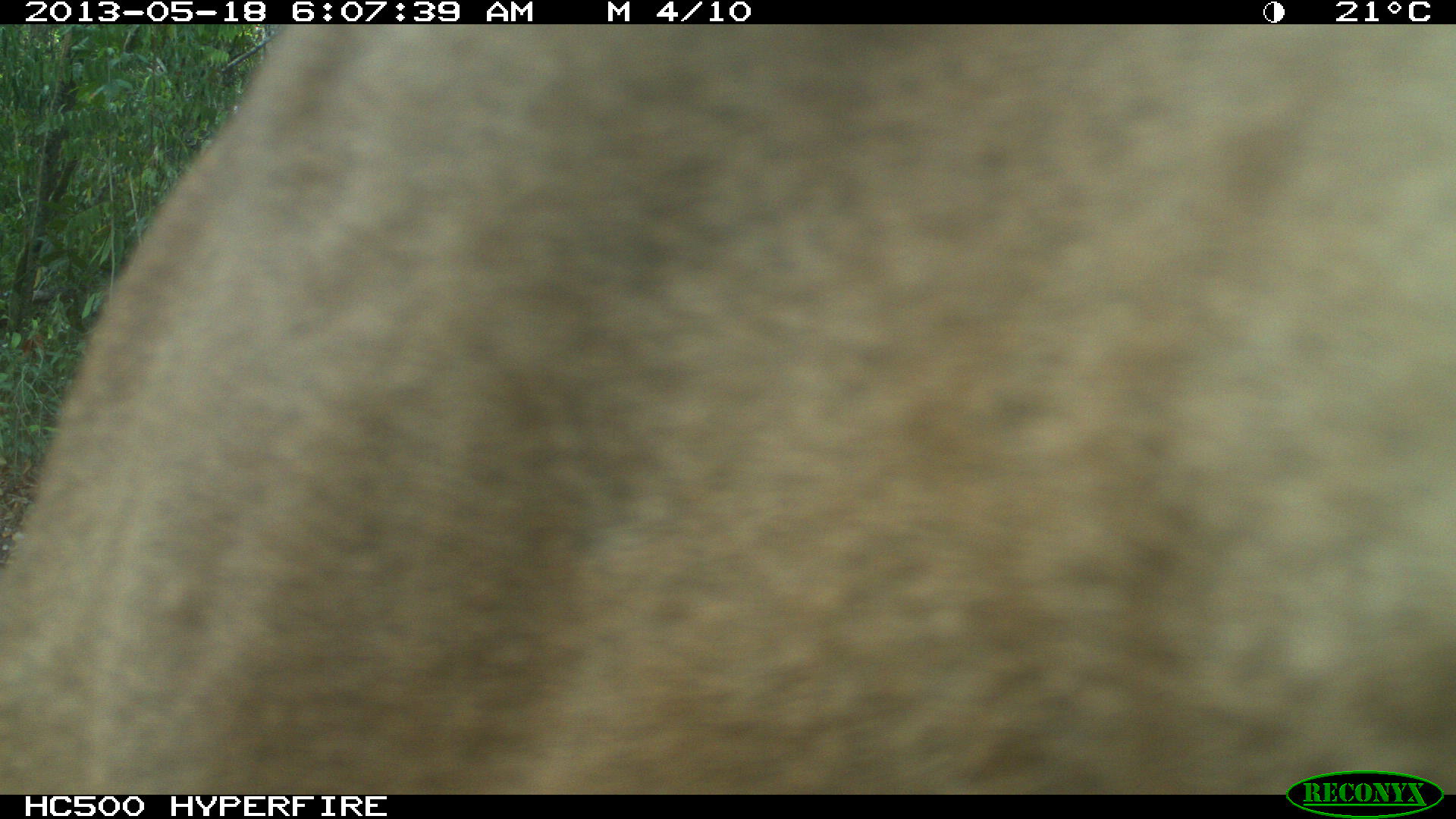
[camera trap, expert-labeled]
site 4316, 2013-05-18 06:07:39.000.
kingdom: Animalia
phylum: Chordata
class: Mammalia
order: Carnivora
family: Felidae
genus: Puma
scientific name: Puma concolor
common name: mountain lion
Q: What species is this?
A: Puma concolor (mountain lion).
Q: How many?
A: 1.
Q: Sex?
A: Male.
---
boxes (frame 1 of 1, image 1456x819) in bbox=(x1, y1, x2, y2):
puma concolor: bbox=(0, 24, 1456, 791)